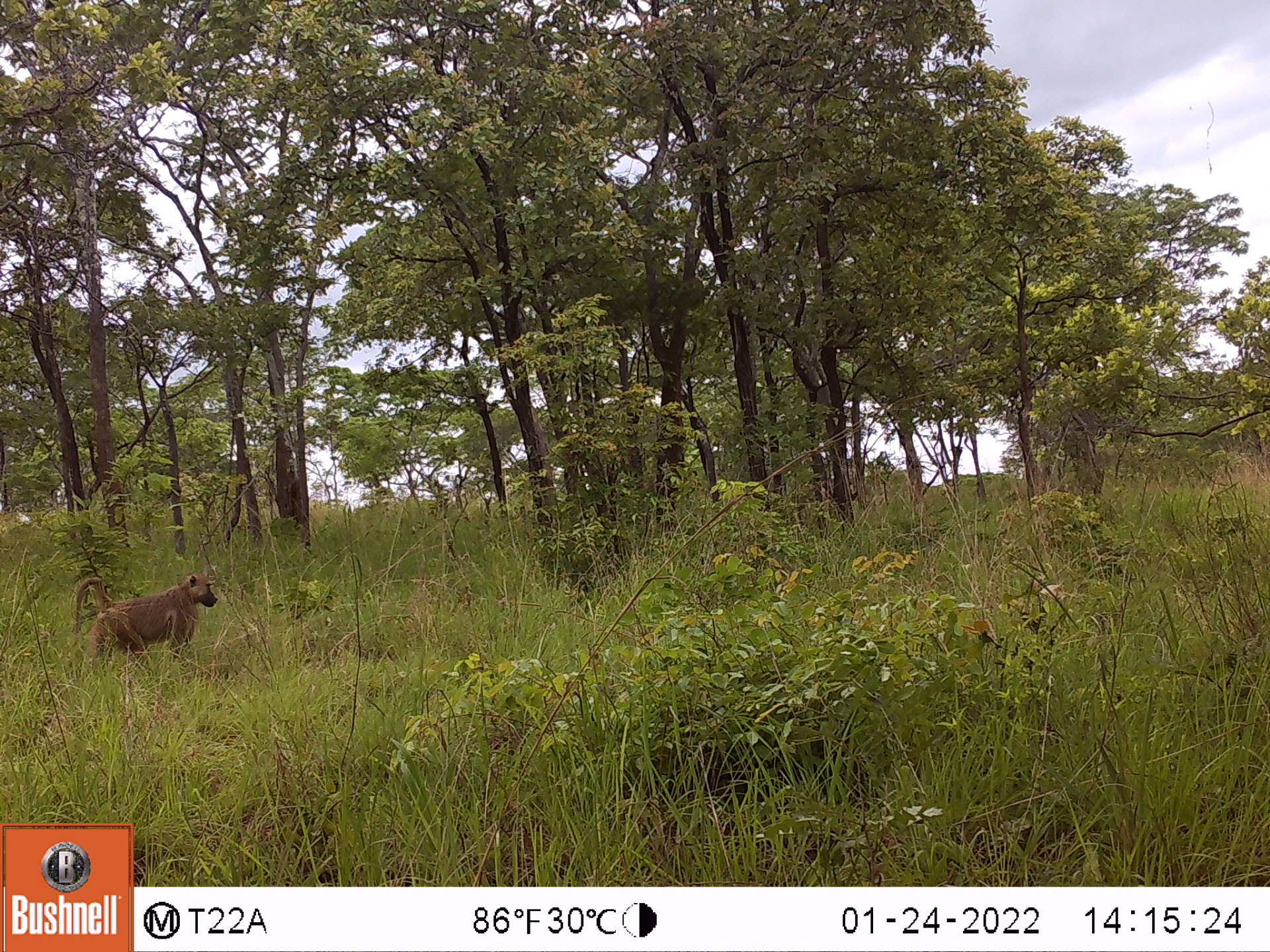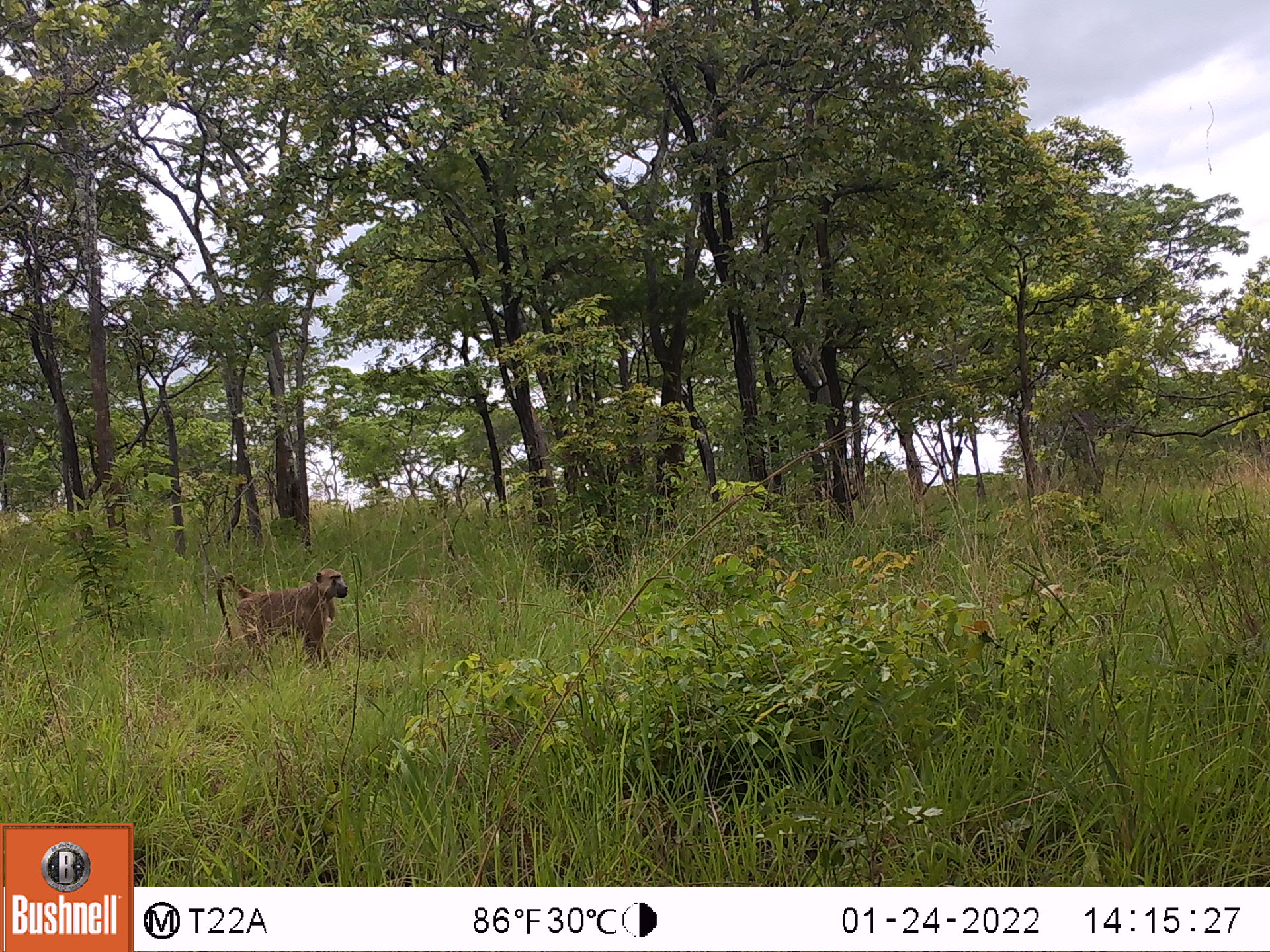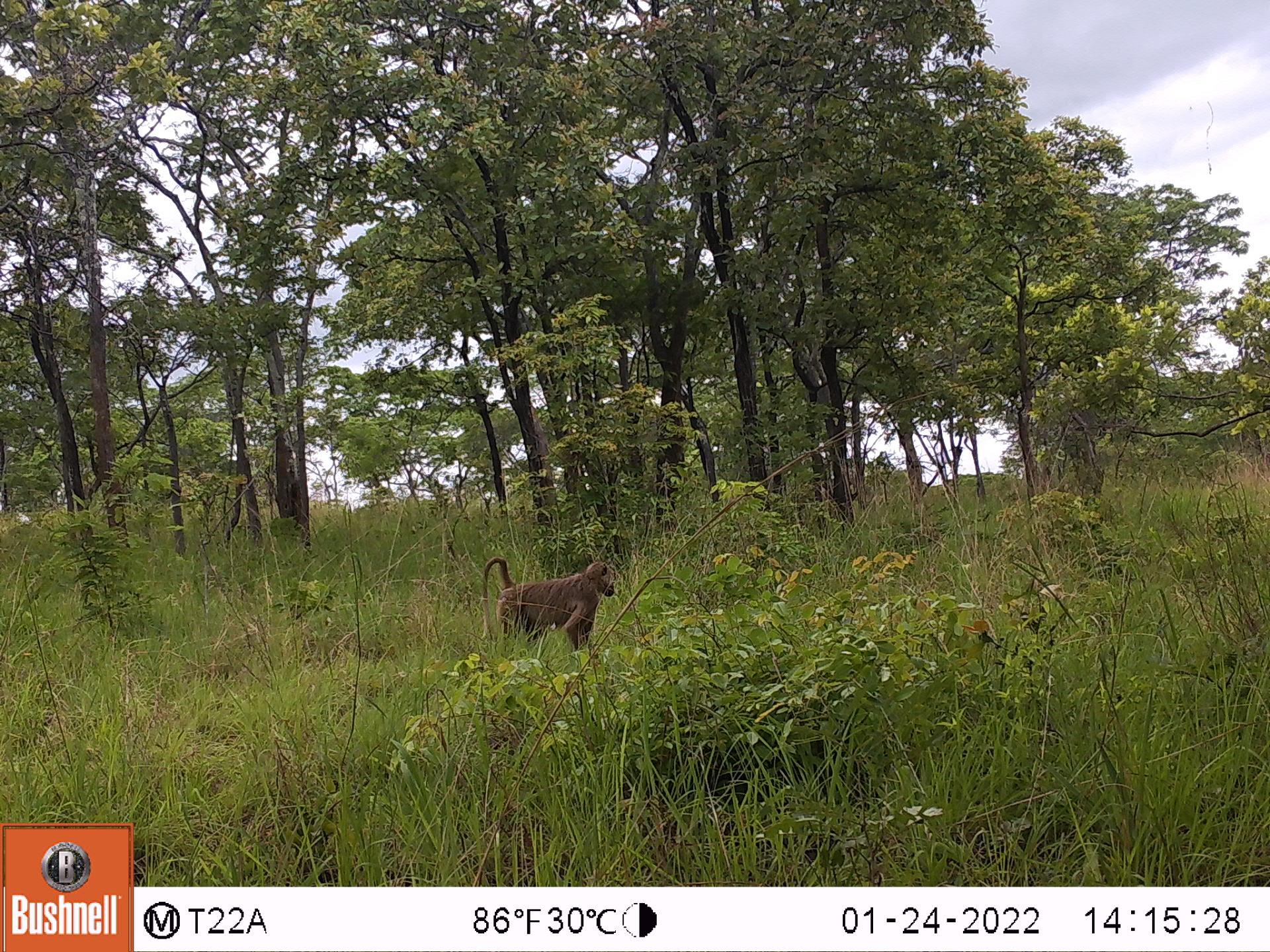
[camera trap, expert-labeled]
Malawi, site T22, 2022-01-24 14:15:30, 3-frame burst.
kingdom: Animalia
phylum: Chordata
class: Mammalia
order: Primates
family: Cercopithecidae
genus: Papio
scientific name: Papio cynocephalus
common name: yellow baboon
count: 1